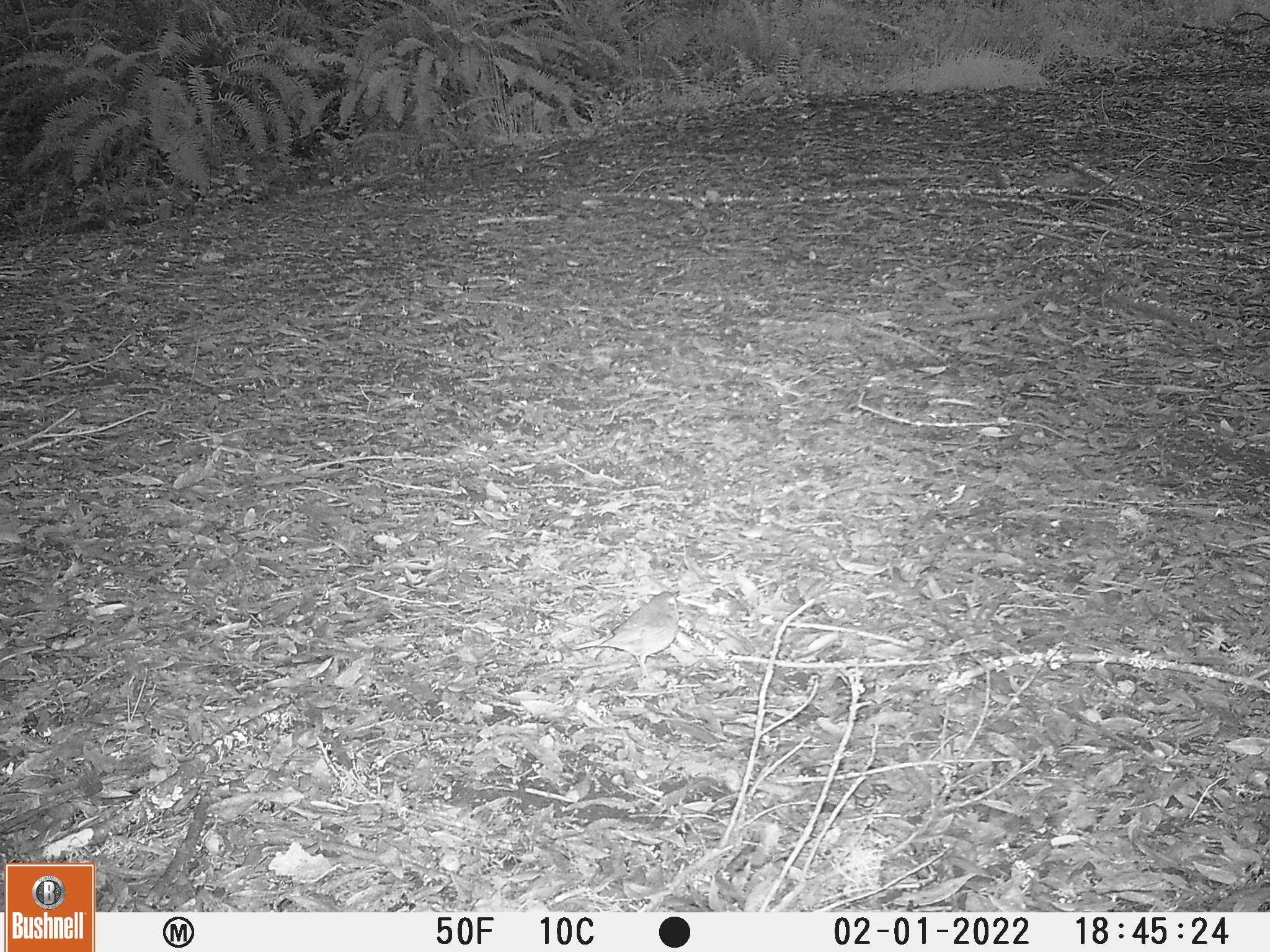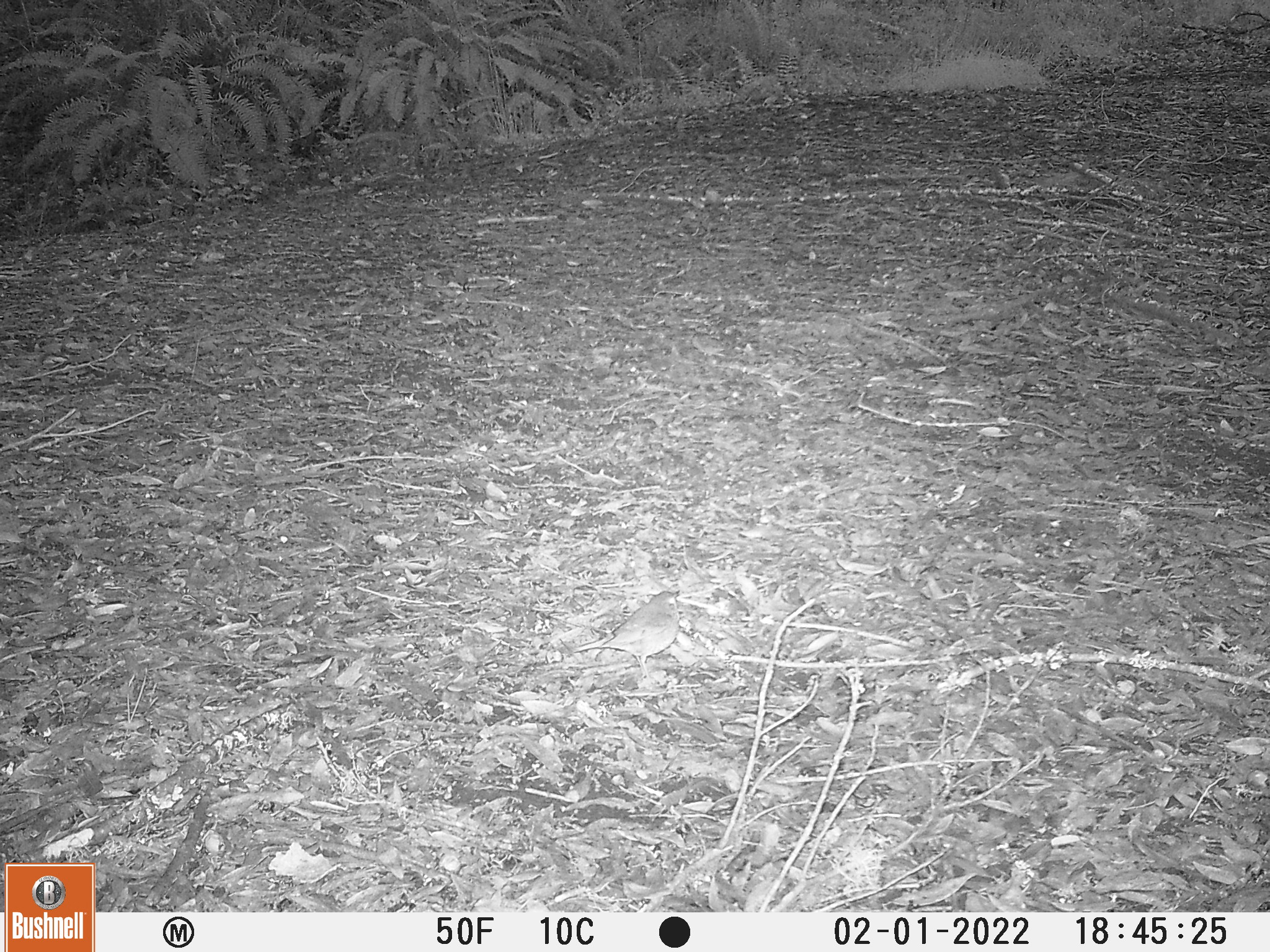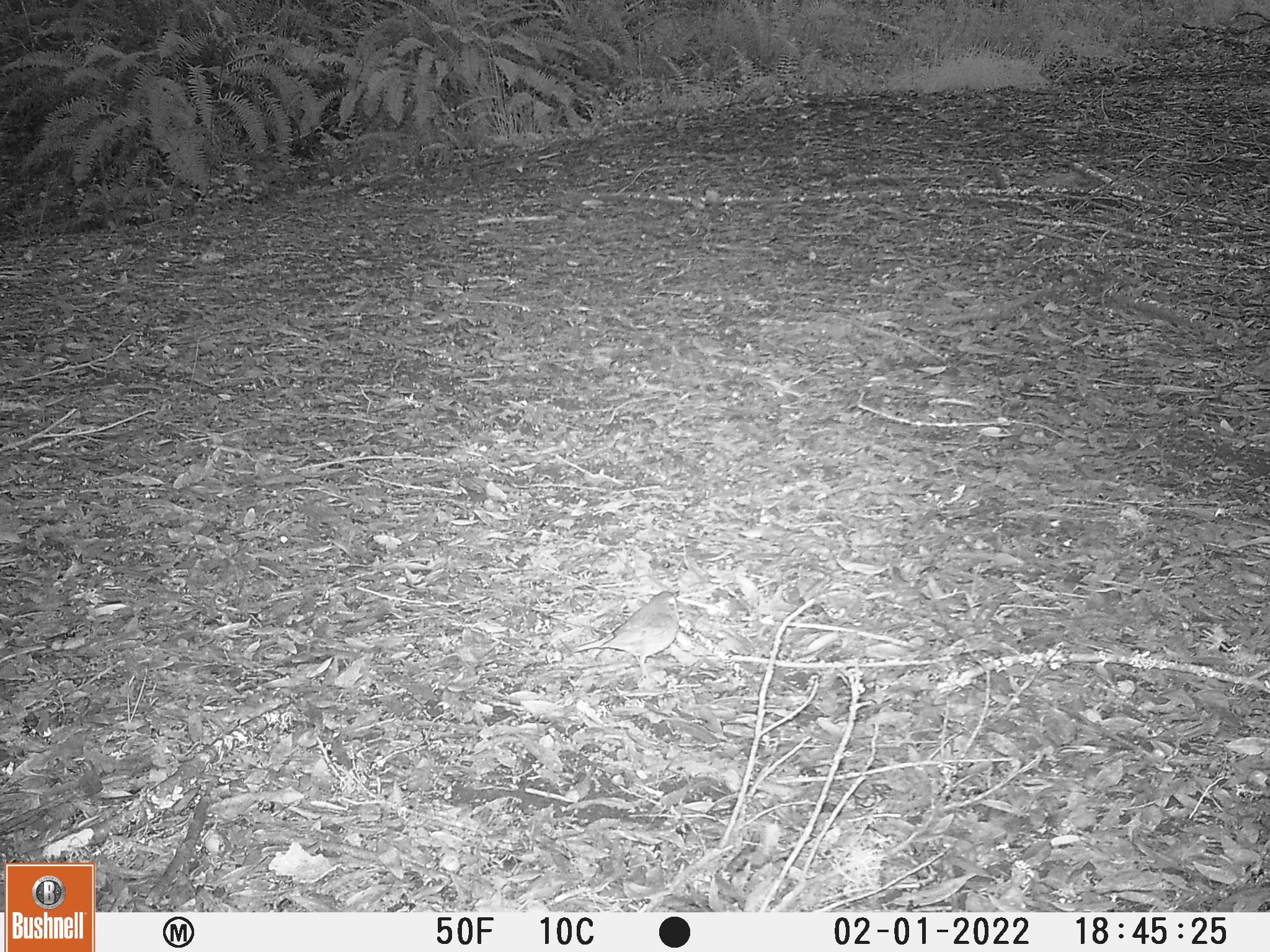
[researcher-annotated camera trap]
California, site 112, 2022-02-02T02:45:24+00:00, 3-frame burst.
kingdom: Animalia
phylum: Chordata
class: Aves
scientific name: Aves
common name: bird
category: unknown bird